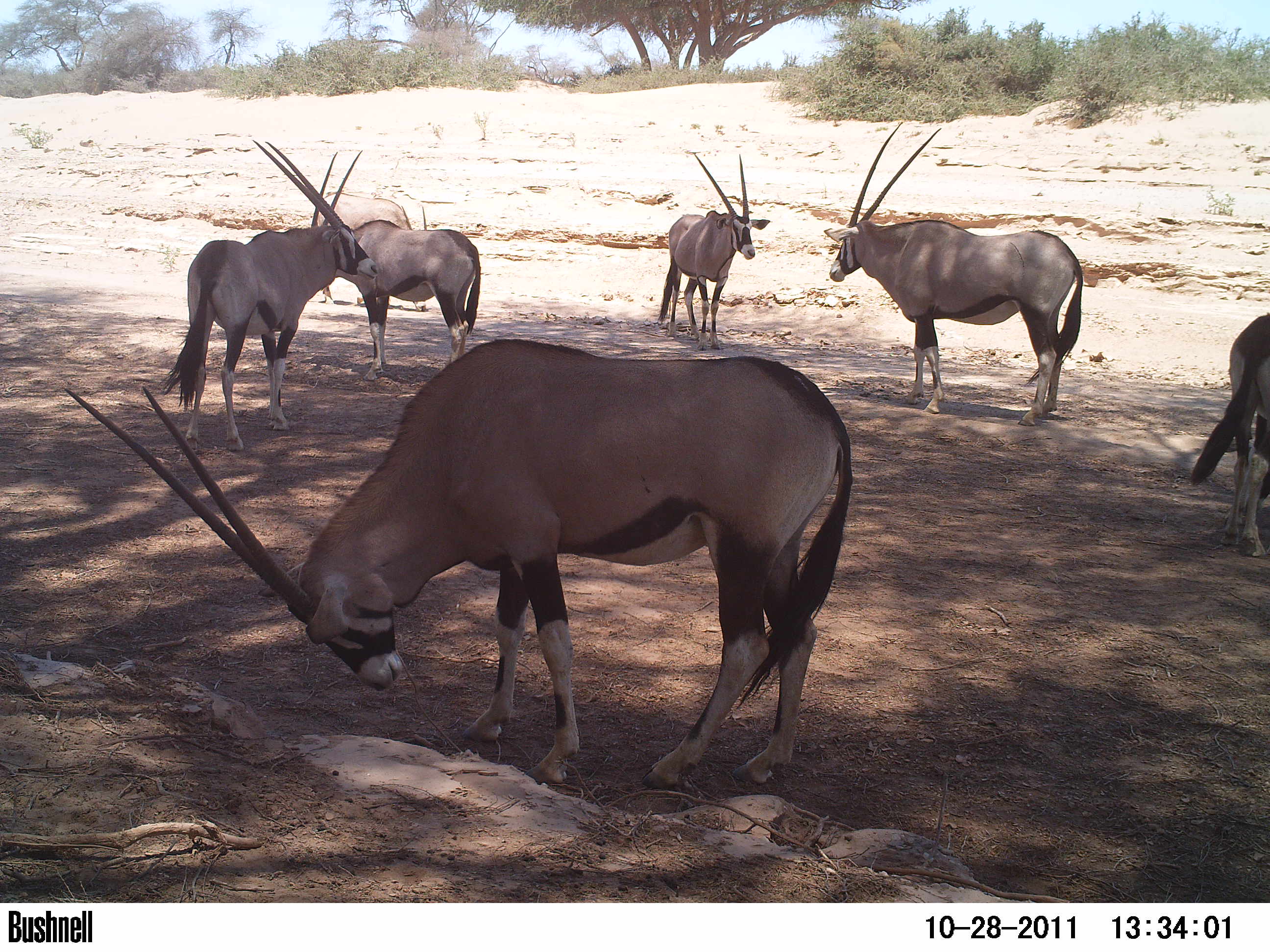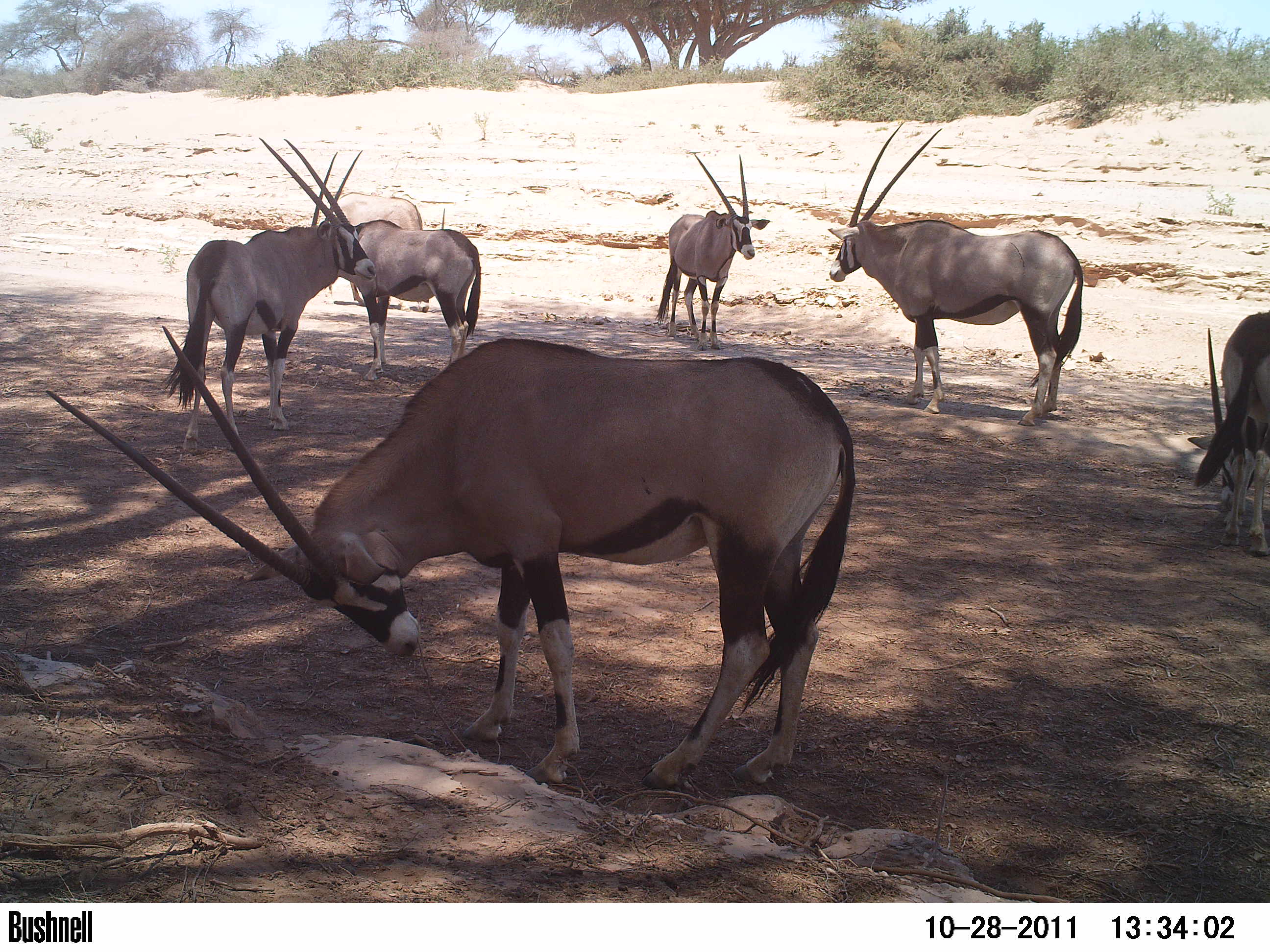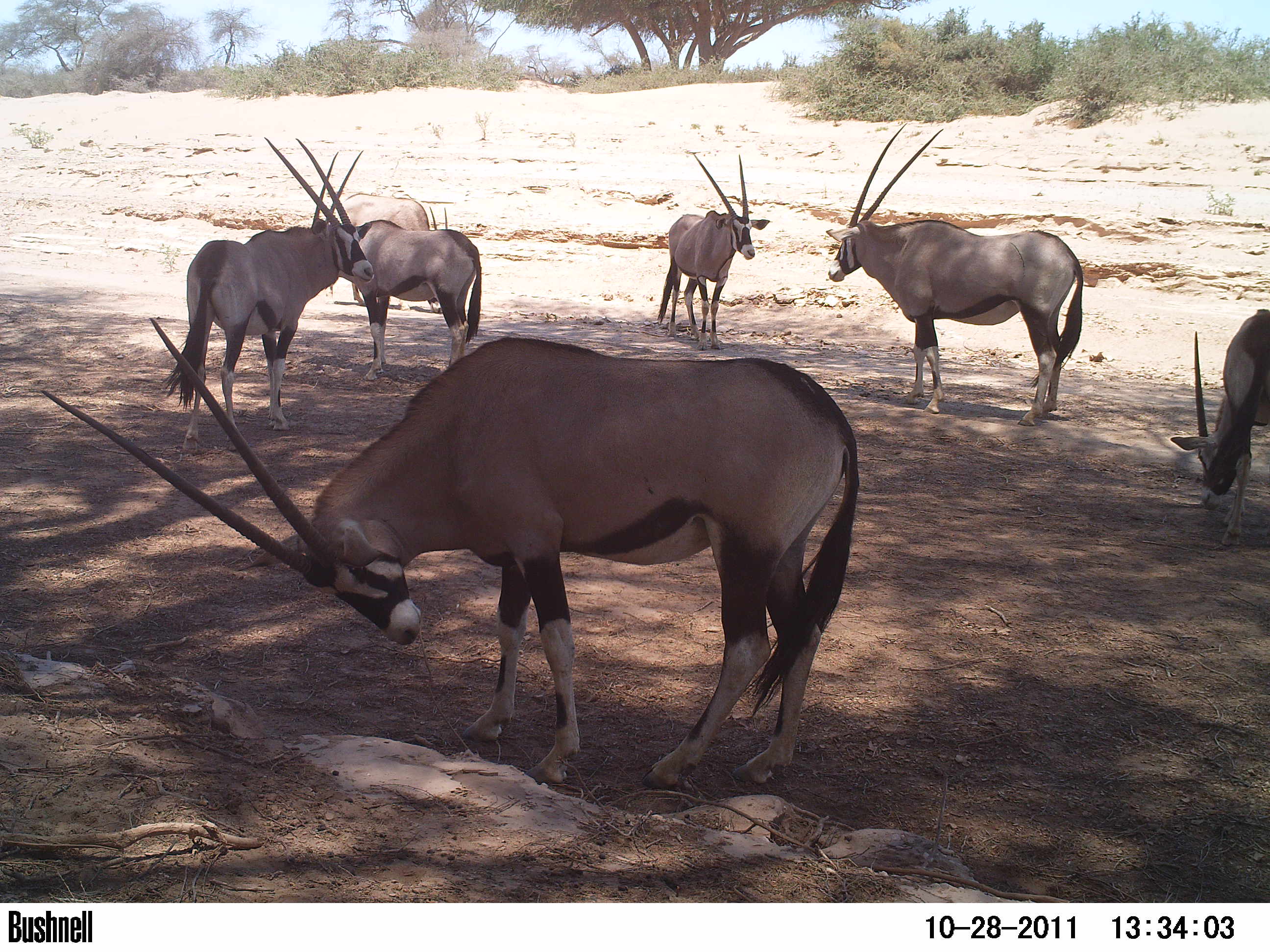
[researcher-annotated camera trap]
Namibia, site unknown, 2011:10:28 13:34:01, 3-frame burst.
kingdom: Animalia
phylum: Chordata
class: Mammalia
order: Artiodactyla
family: Bovidae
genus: Oryx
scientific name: Oryx gazella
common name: gemsbok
Oryx gazella (gemsbok).